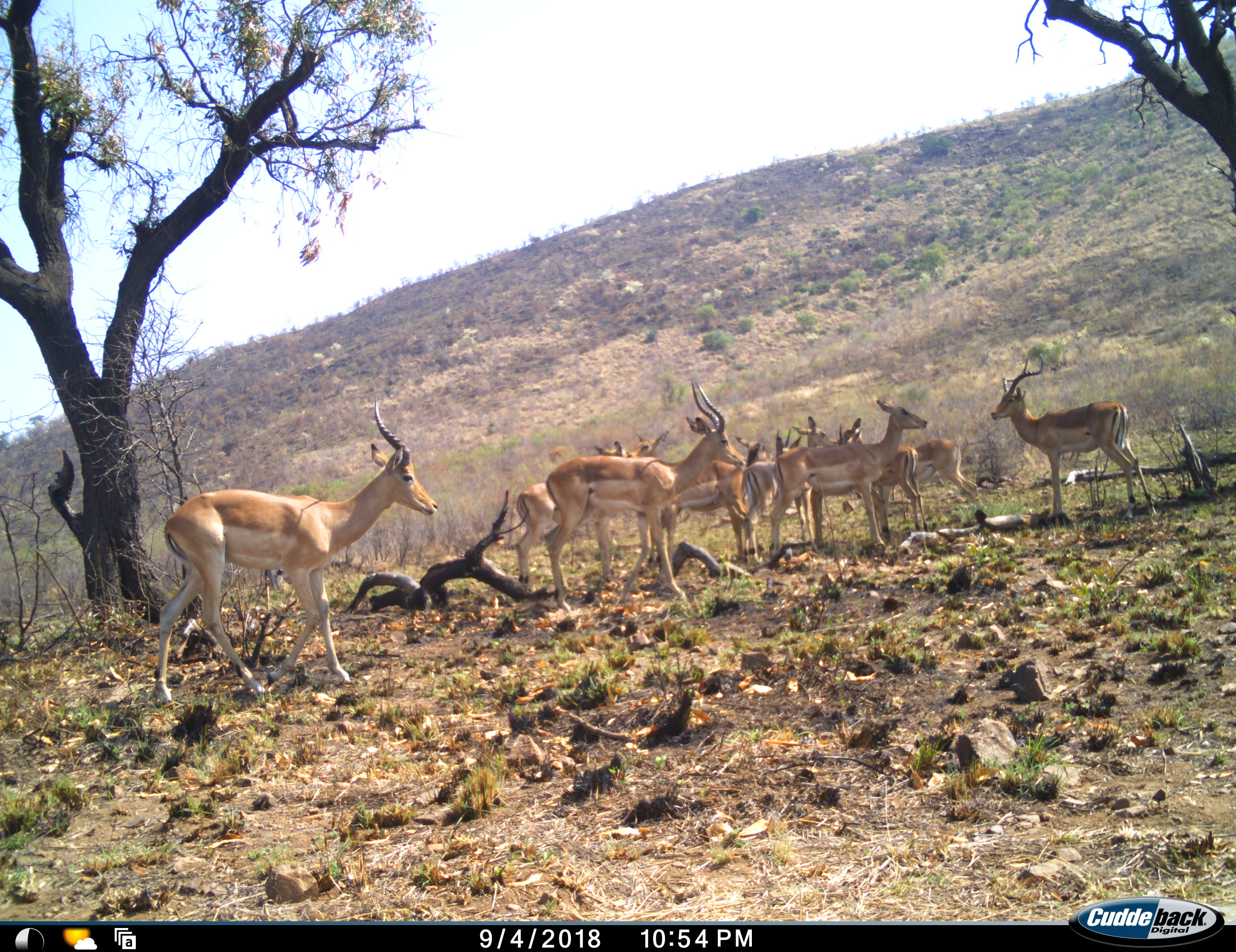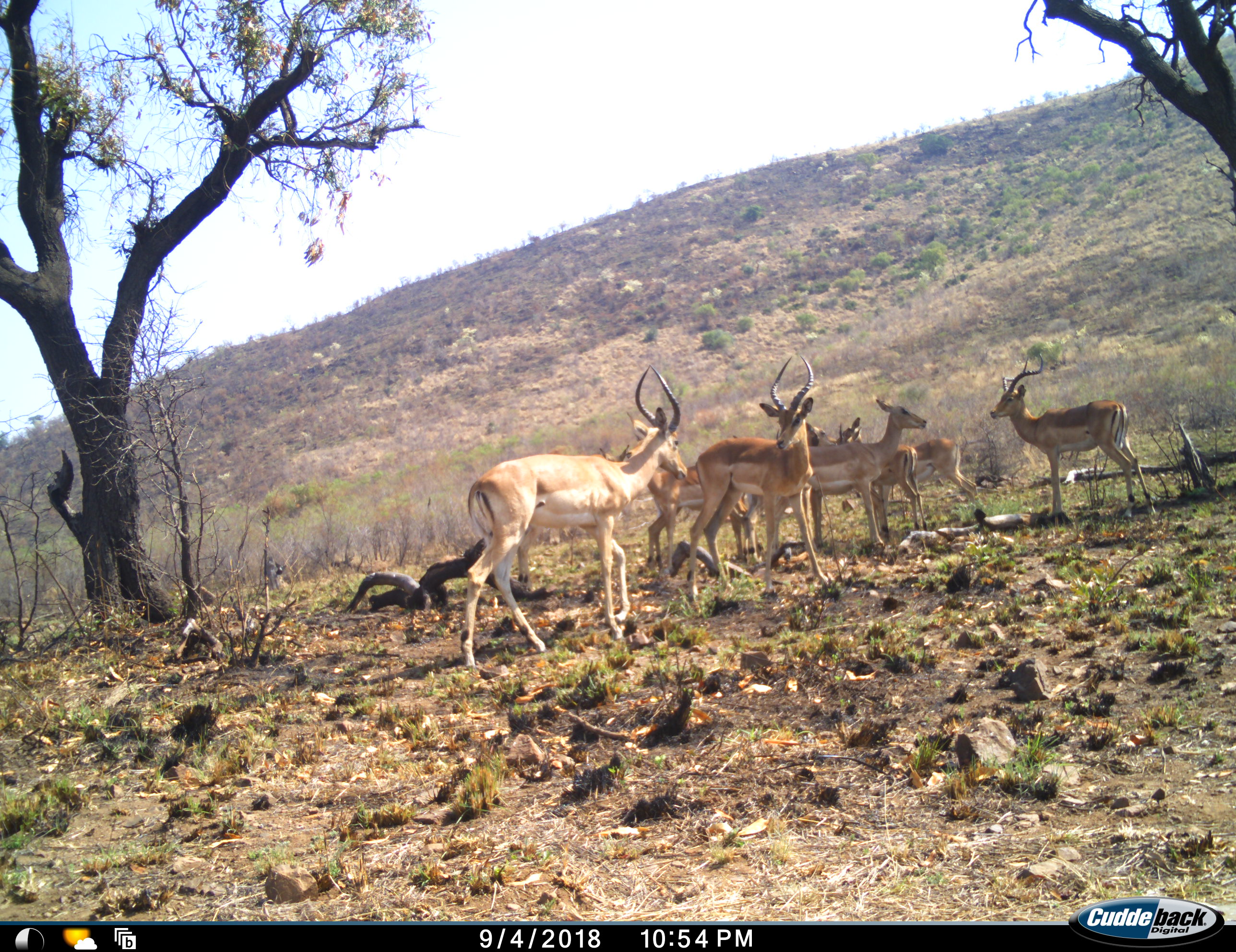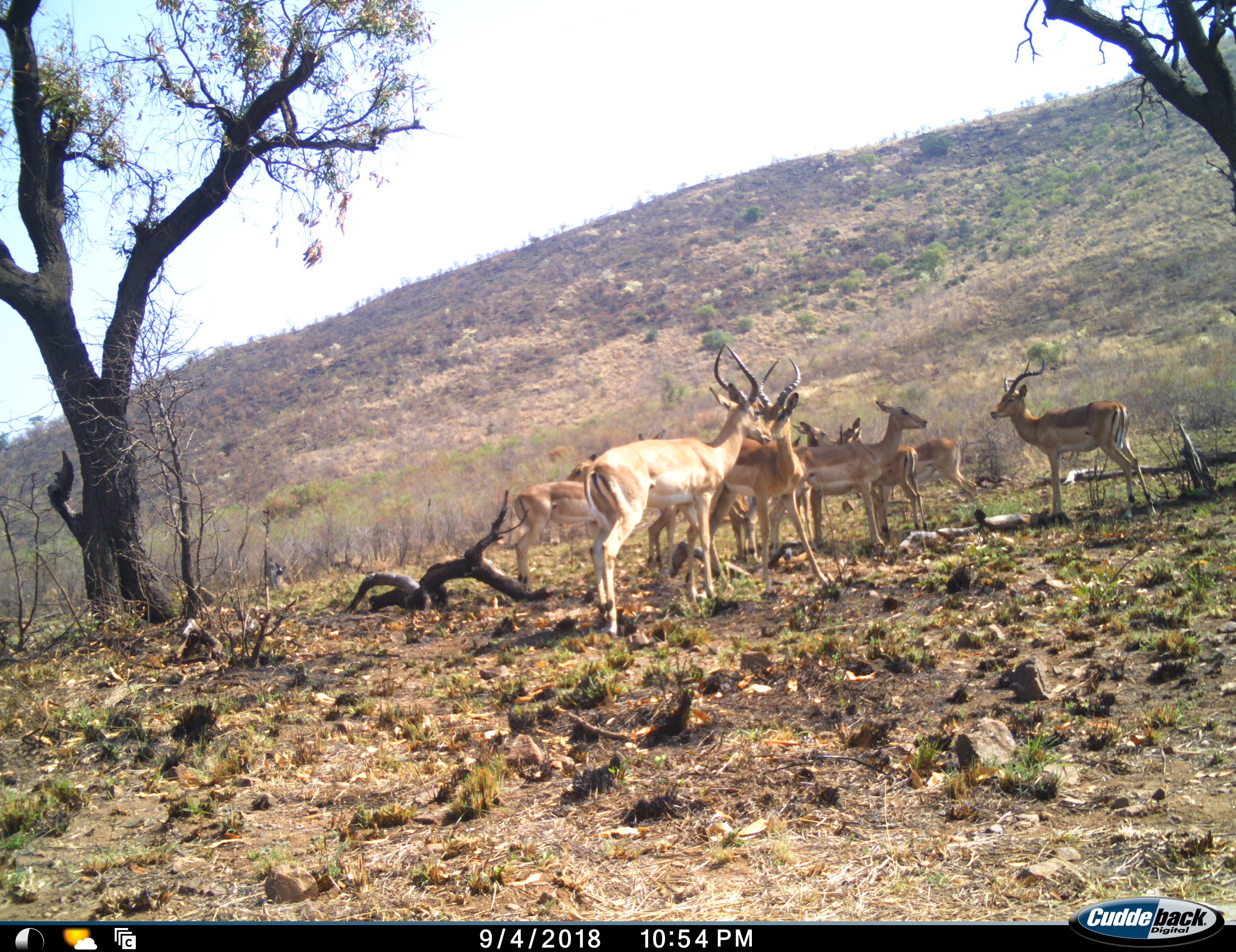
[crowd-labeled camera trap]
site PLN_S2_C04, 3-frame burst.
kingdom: Animalia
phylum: Chordata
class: Mammalia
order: Artiodactyla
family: Bovidae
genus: Aepyceros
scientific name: Aepyceros melampus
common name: impala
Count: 10.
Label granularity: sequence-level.